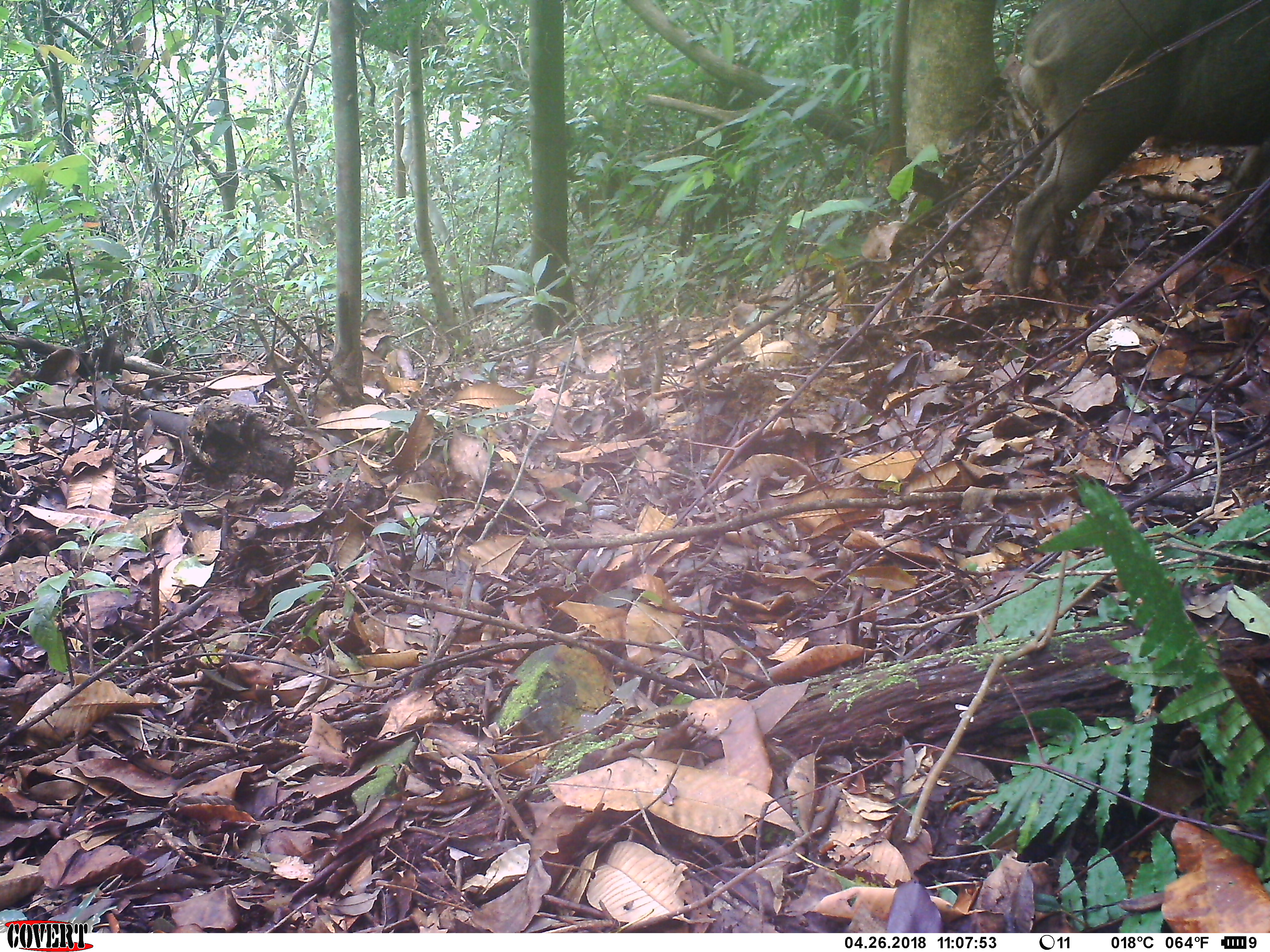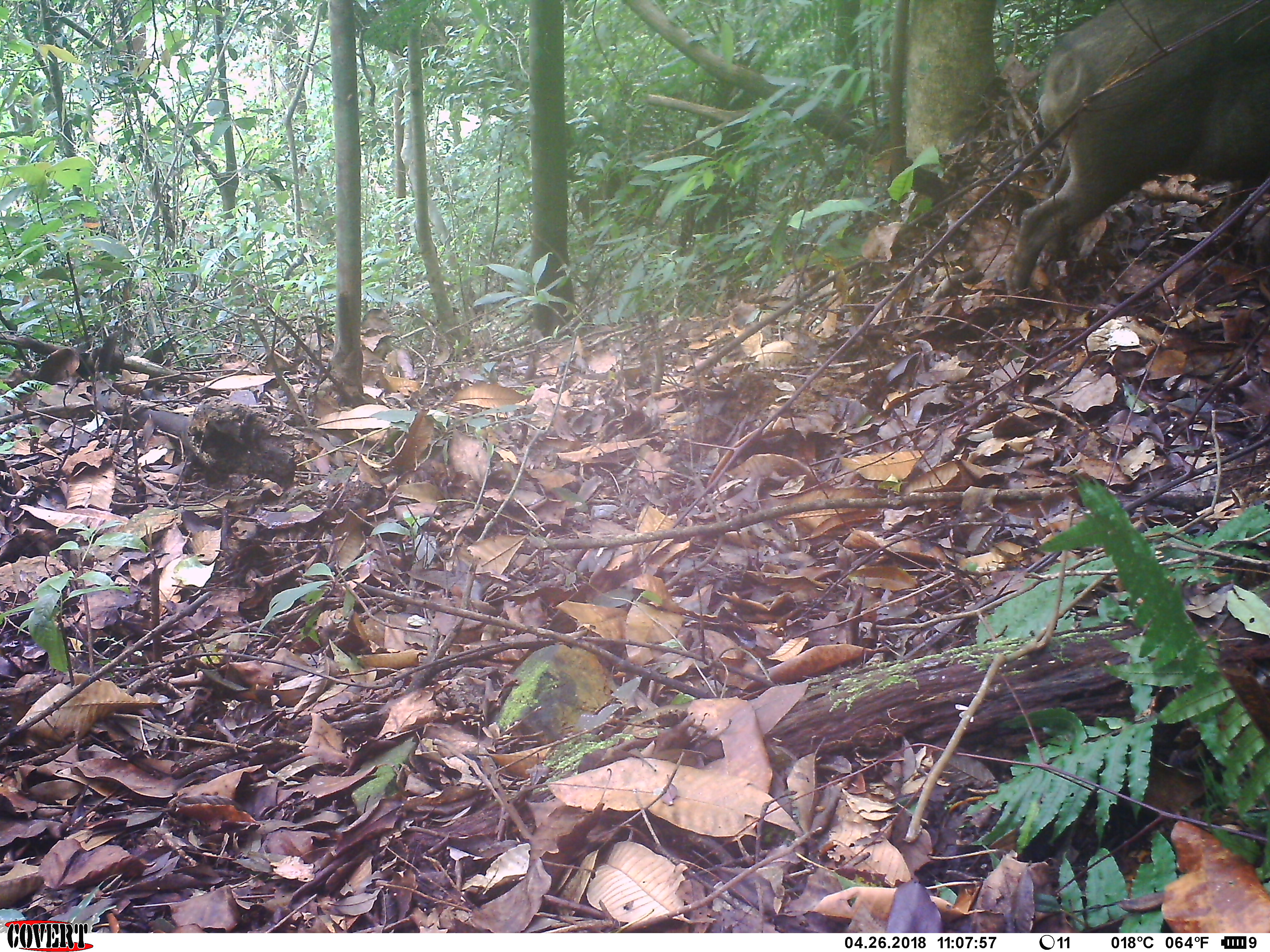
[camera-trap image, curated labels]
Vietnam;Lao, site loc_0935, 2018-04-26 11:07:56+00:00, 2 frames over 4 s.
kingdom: Animalia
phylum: Chordata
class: Mammalia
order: Artiodactyla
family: Suidae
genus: Sus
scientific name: Sus scrofa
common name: eurasian wild pig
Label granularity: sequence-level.